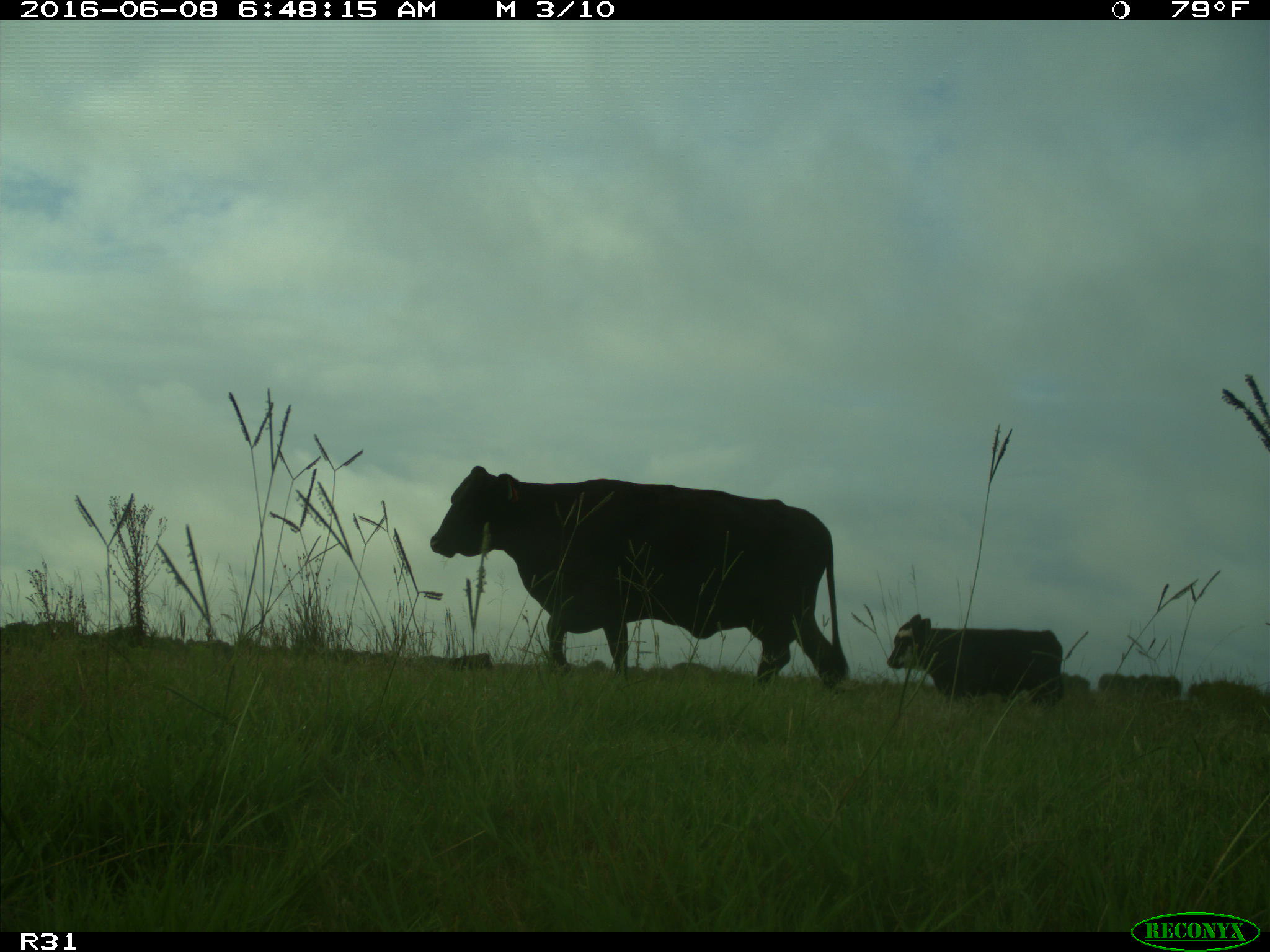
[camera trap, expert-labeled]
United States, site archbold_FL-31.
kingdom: Animalia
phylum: Chordata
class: Mammalia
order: Artiodactyla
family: Bovidae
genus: Bos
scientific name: Bos taurus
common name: domestic cow